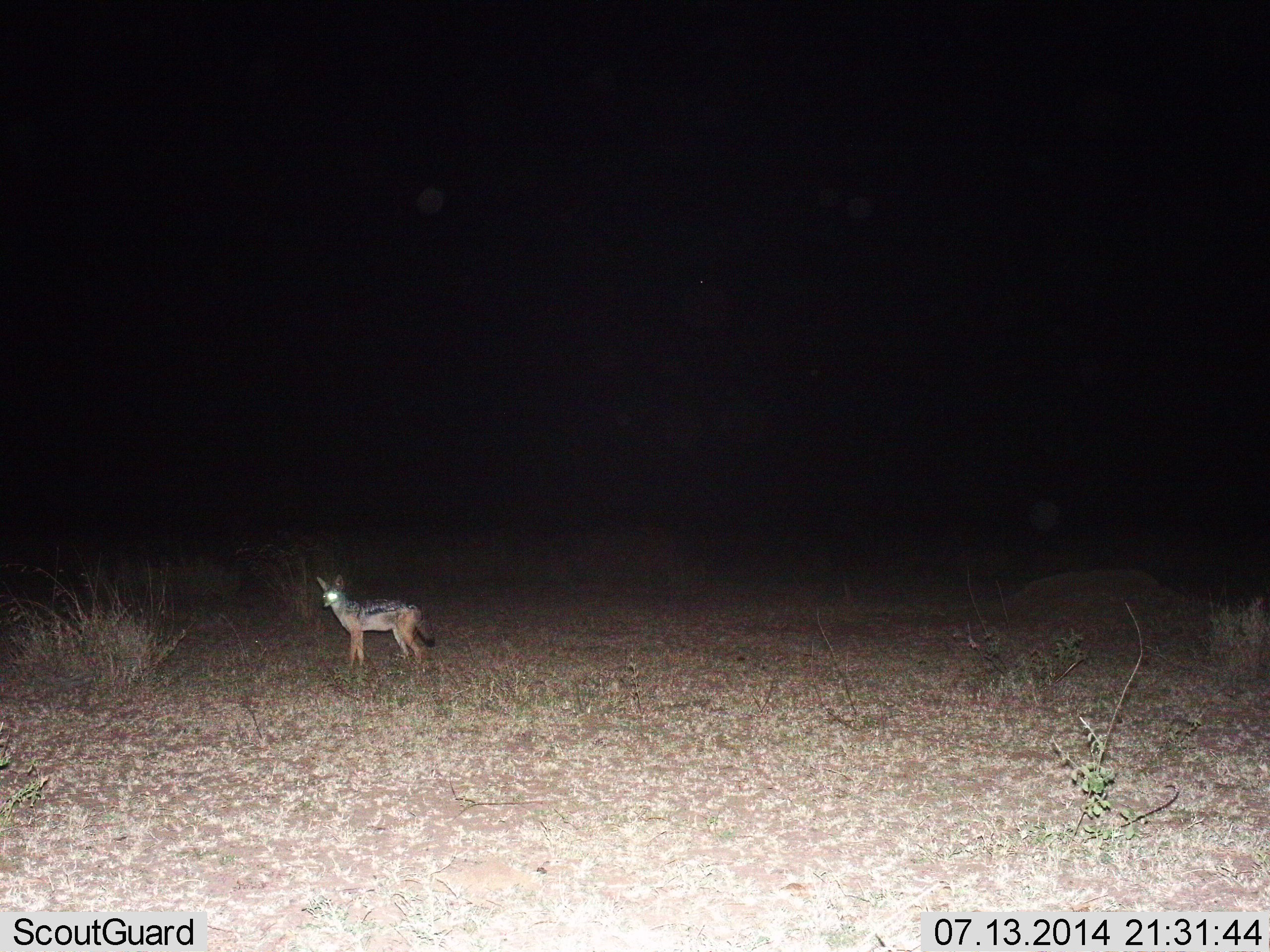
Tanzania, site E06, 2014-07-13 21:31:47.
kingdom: Animalia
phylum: Chordata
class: Mammalia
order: Carnivora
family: Canidae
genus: Lupulella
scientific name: Lupulella mesomelas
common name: black-backed jackal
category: jackal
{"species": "jackal (black-backed jackal) (Lupulella mesomelas)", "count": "1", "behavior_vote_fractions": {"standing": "100%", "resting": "0%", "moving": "0%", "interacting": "0%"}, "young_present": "0%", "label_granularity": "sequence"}